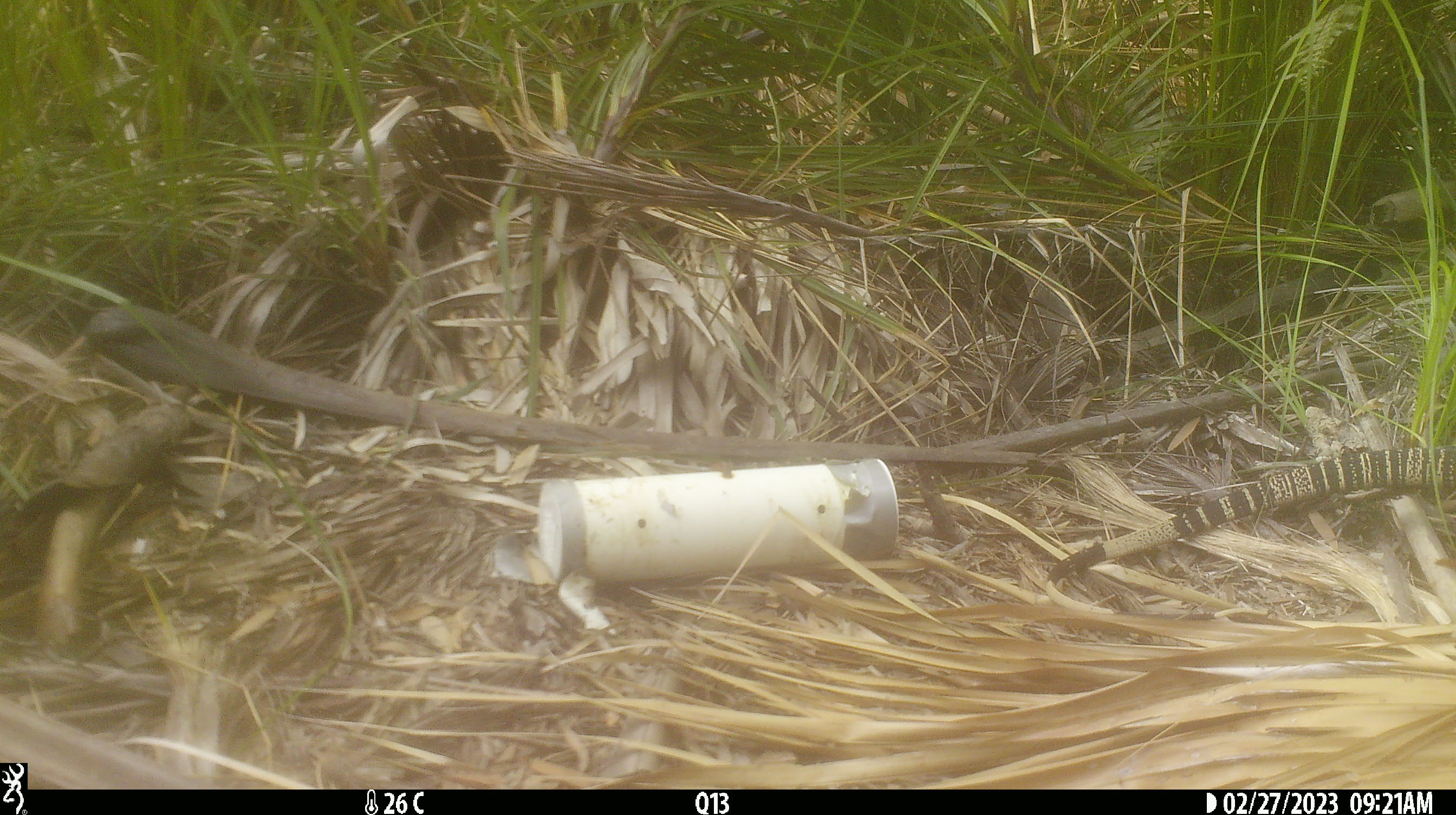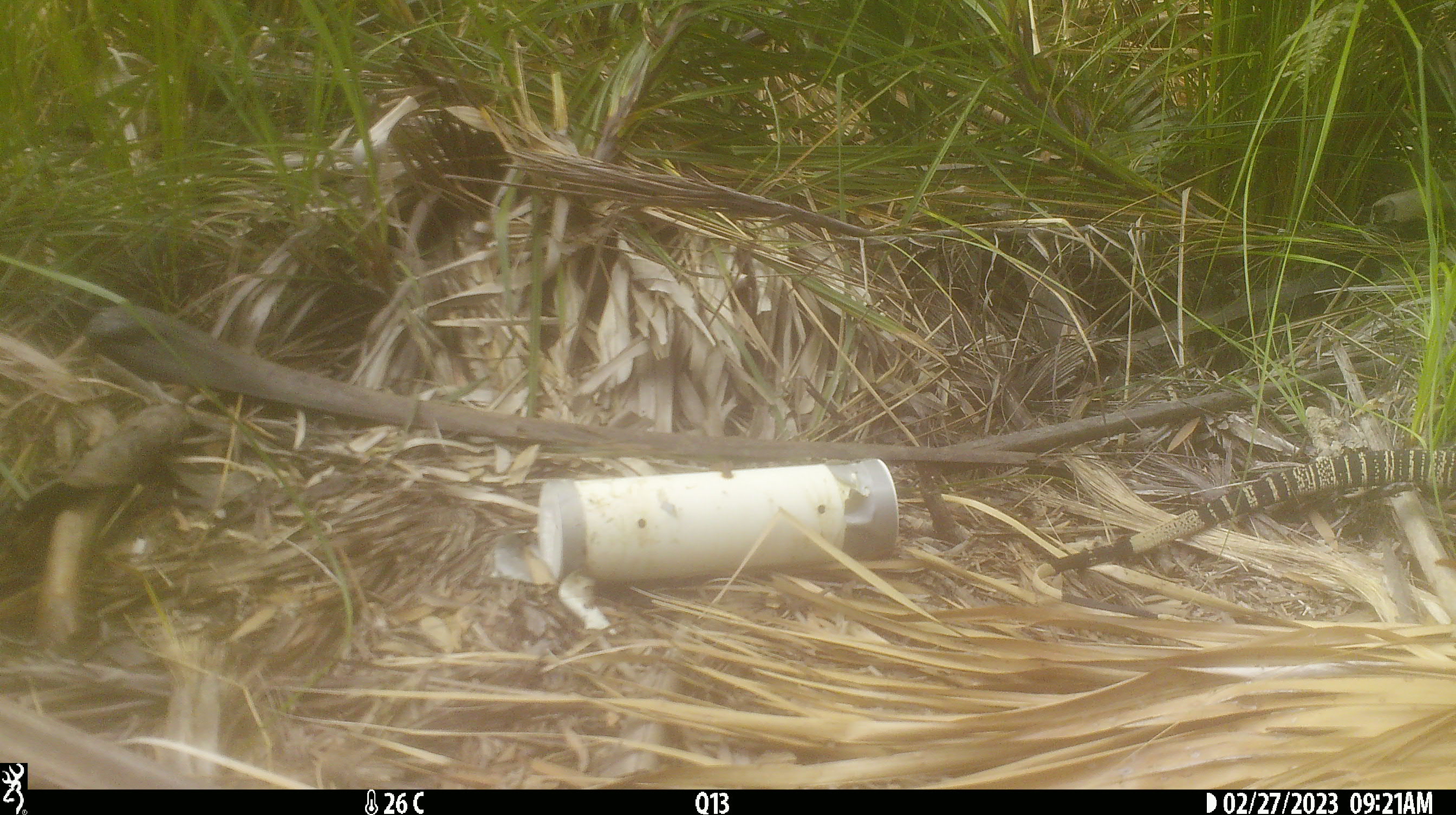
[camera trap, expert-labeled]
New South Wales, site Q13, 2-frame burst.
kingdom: Animalia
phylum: Chordata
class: Reptilia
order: Squamata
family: Varanidae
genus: Varanus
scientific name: Varanus varius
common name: lace monitor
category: goanna